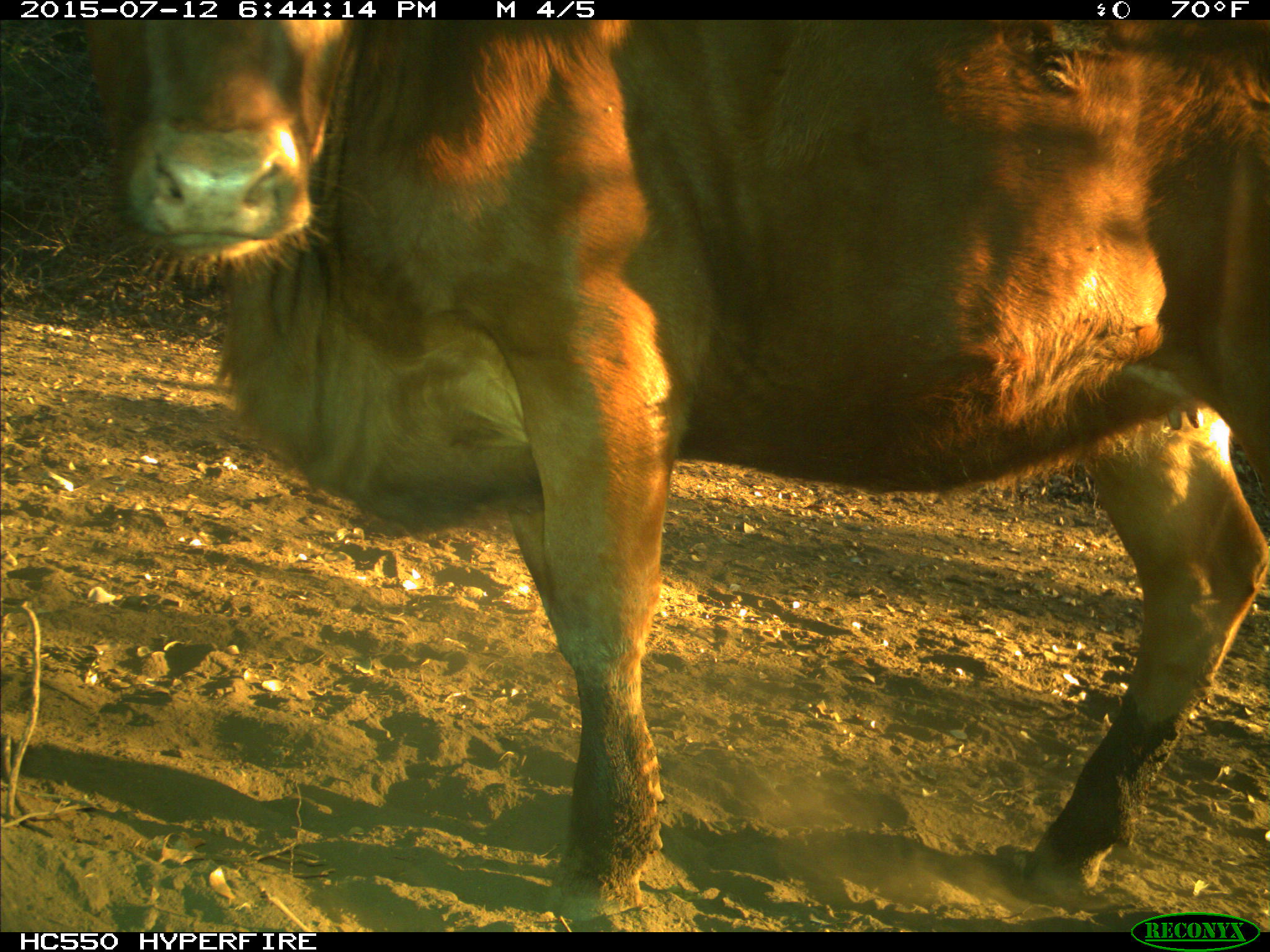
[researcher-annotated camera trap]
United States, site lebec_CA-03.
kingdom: Animalia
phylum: Chordata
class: Mammalia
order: Artiodactyla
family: Bovidae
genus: Bos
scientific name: Bos taurus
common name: domestic cow